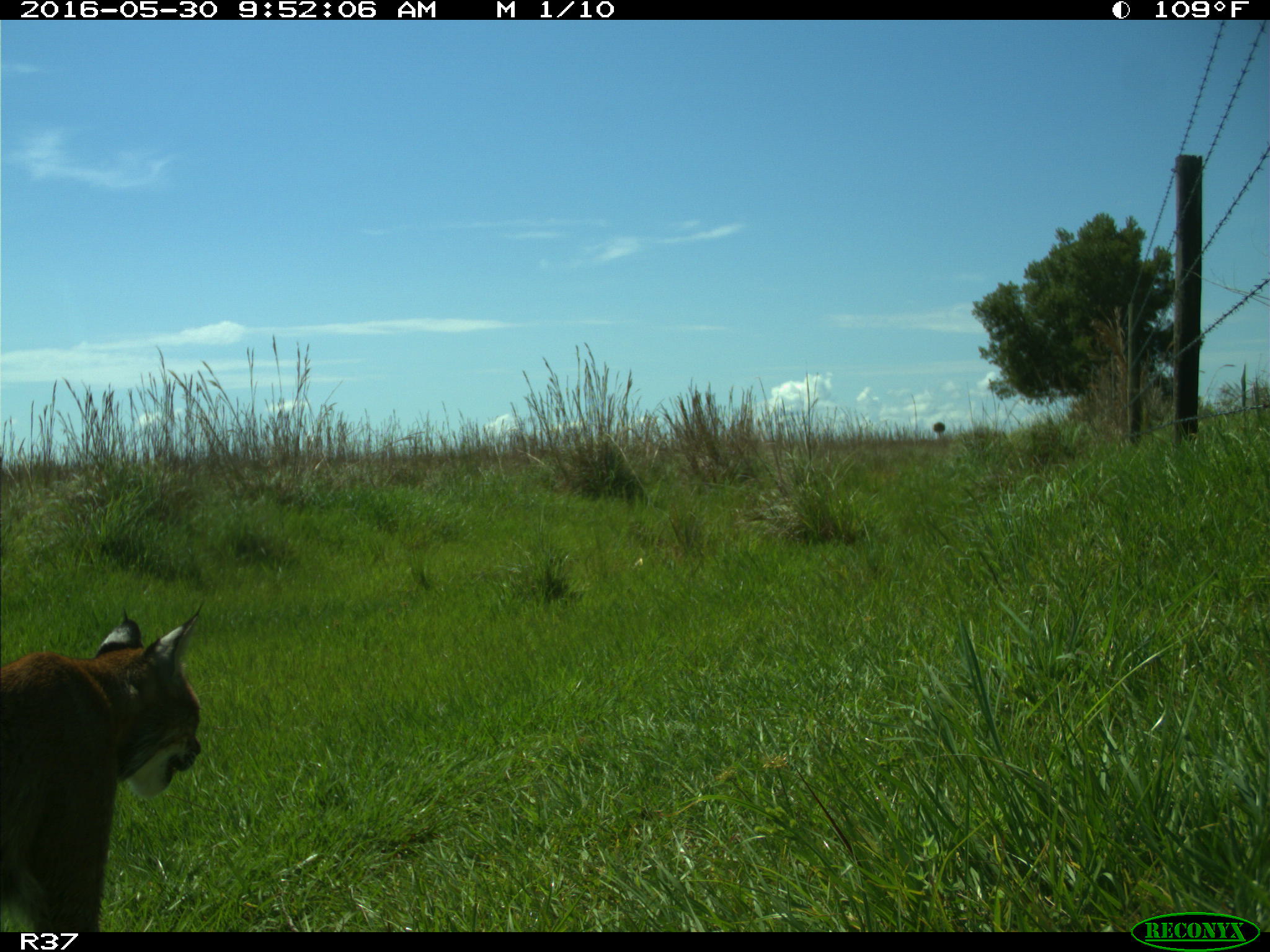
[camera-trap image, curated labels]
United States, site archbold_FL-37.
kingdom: Animalia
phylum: Chordata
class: Mammalia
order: Carnivora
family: Felidae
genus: Lynx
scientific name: Lynx rufus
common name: bobcat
Lynx rufus (bobcat).